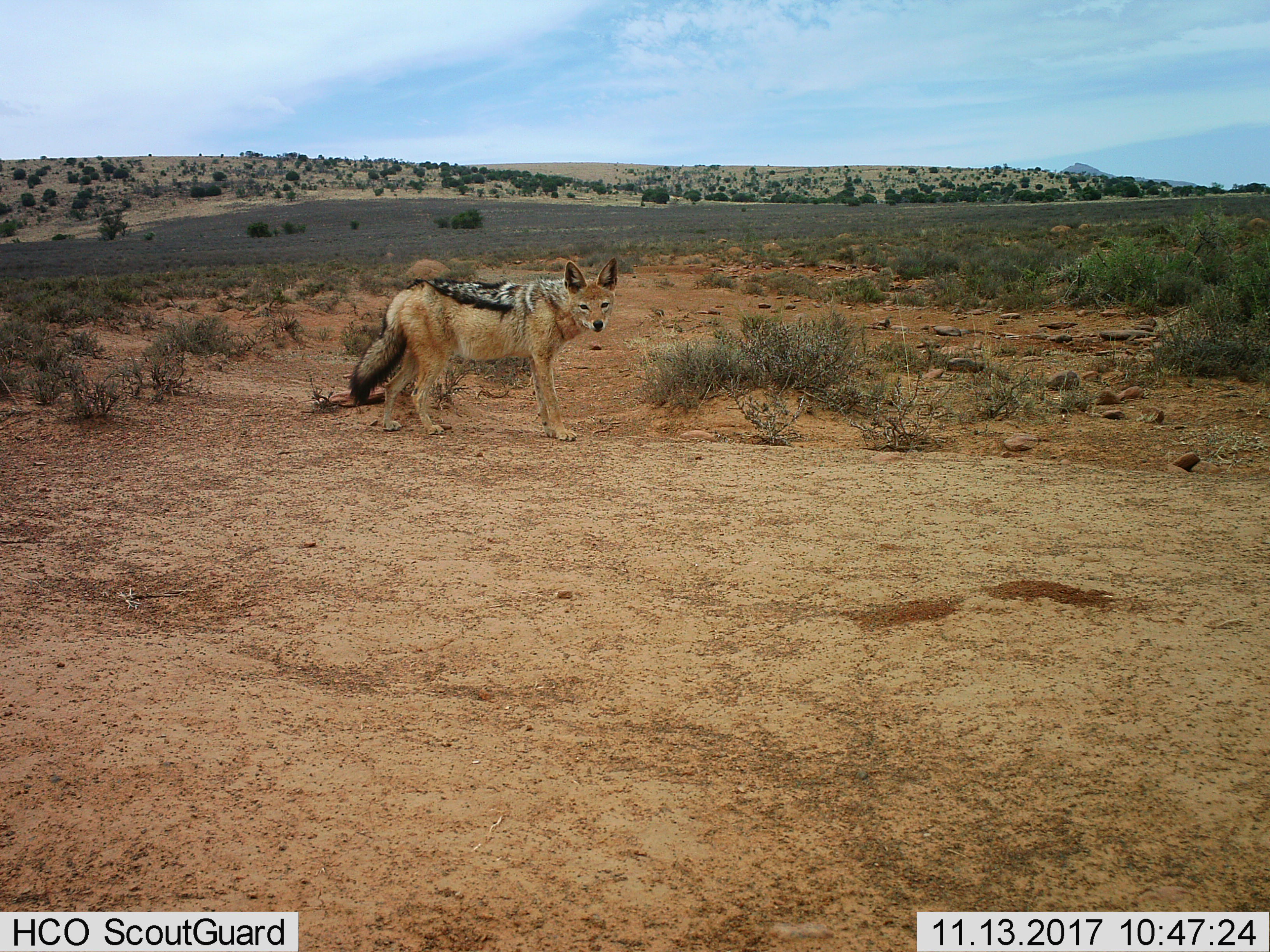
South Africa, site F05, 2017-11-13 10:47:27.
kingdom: Animalia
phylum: Chordata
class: Mammalia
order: Carnivora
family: Canidae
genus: Lupulella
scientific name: Lupulella mesomelas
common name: black-backed jackal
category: jackalblackbacked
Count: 1.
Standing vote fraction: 89%.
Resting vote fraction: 0%.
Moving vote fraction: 11%.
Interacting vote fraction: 0%.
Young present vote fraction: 0%.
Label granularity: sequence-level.